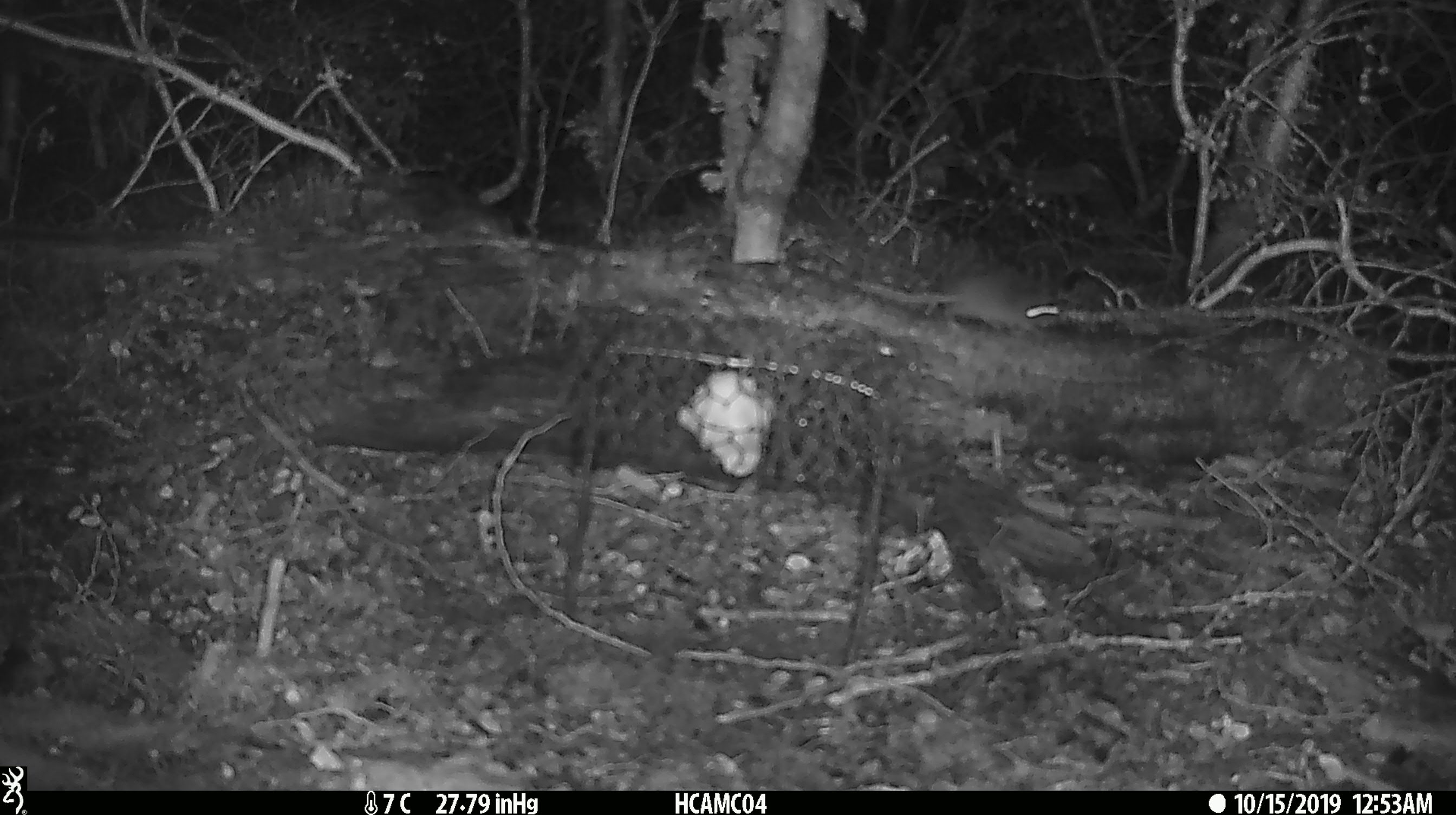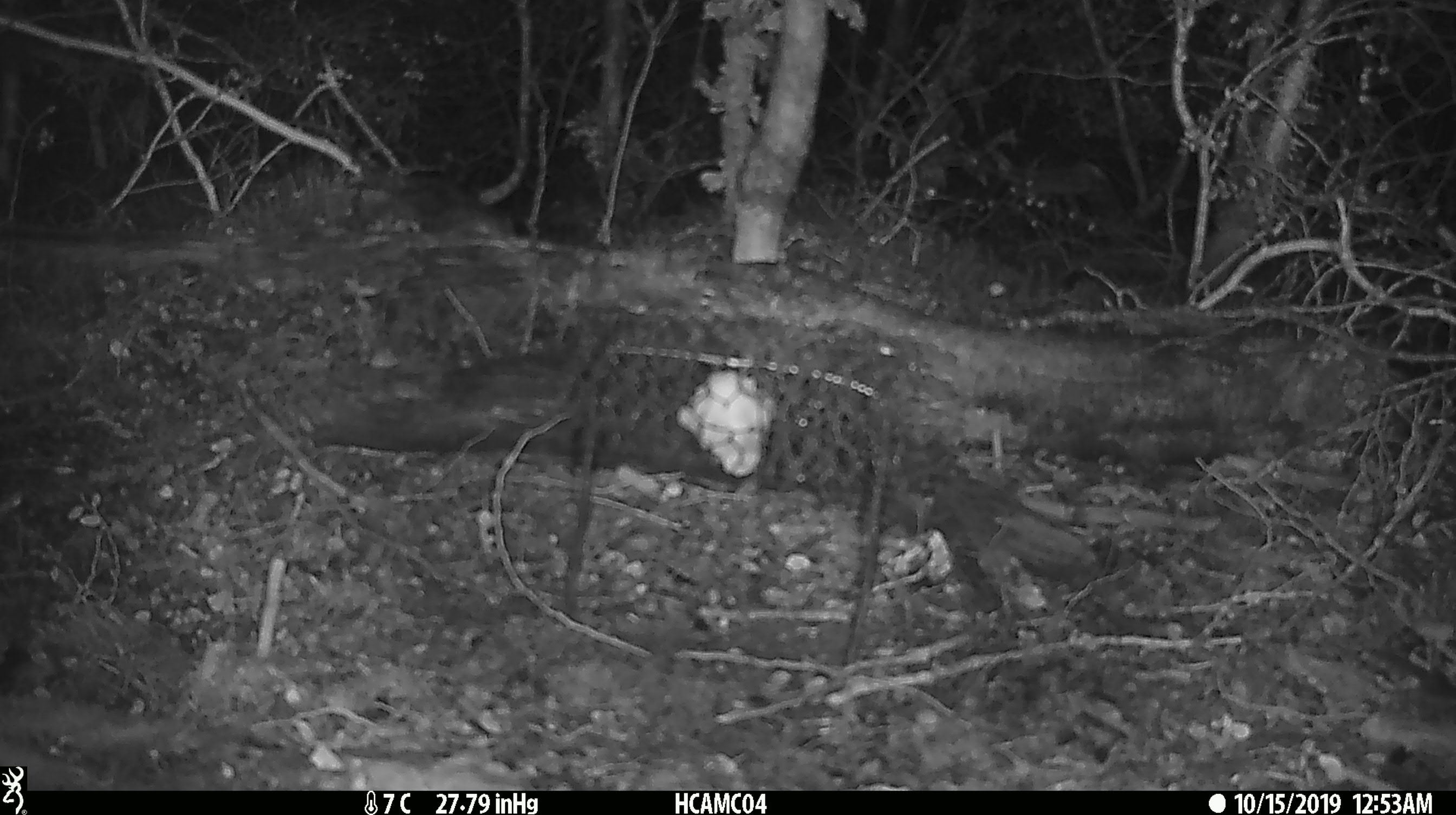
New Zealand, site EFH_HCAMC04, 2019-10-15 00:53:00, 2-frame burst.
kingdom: Animalia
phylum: Chordata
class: Mammalia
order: Rodentia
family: Muridae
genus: Mus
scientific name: Mus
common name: mouse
Mouse (Mus).